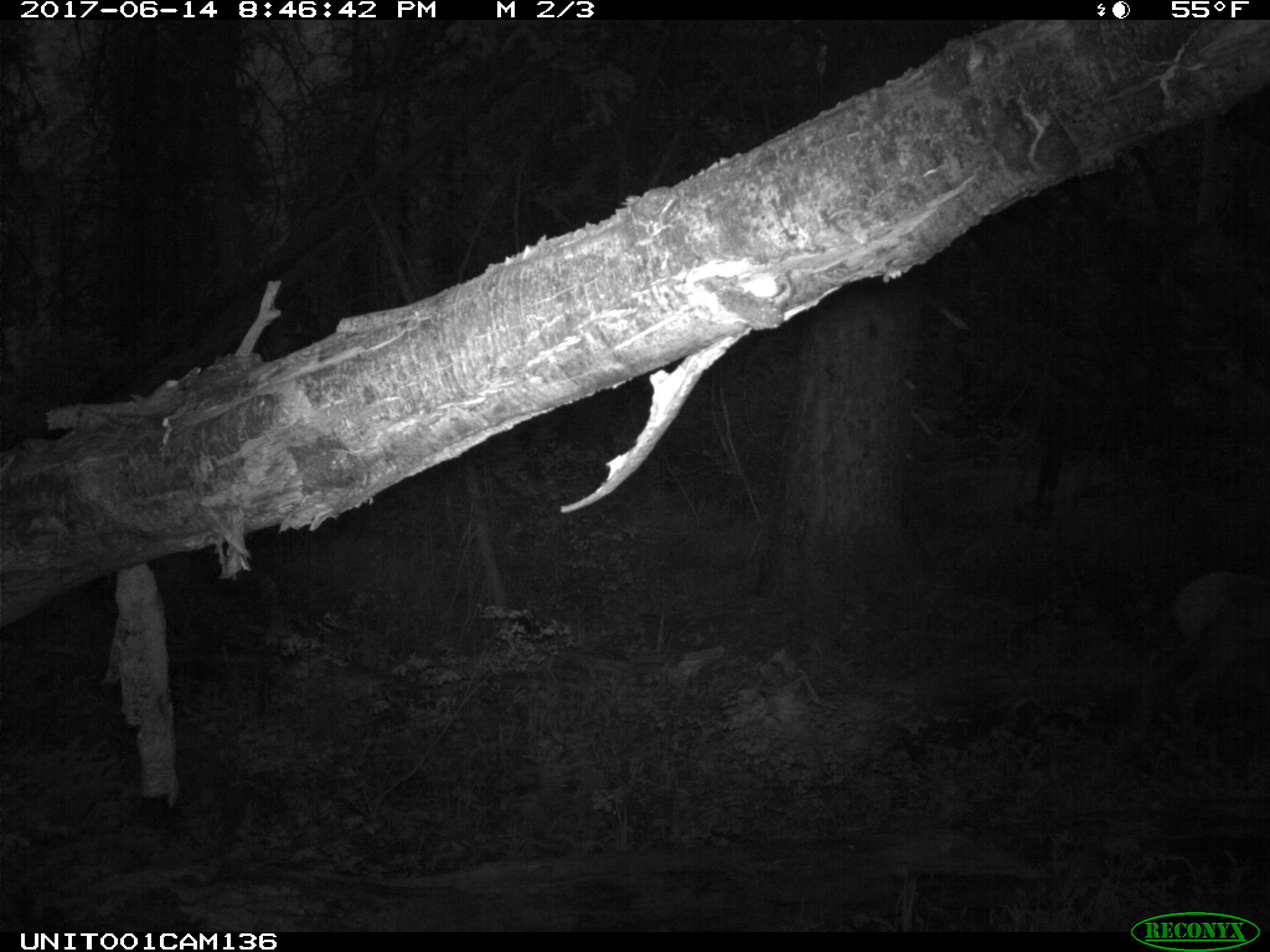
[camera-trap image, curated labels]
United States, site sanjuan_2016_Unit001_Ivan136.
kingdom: Animalia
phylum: Chordata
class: Mammalia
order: Artiodactyla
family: Cervidae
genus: Cervus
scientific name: Cervus elaphus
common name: red deer